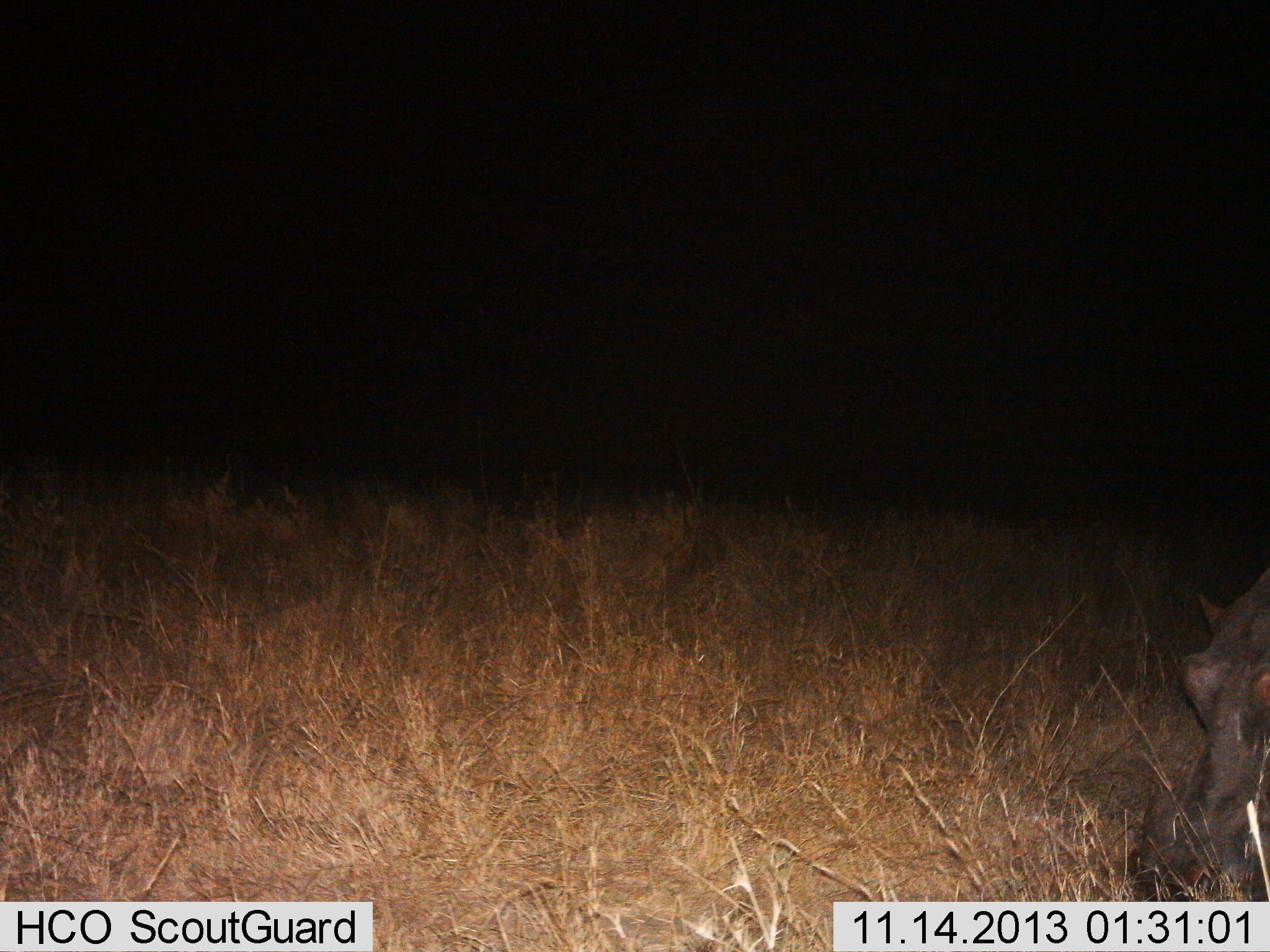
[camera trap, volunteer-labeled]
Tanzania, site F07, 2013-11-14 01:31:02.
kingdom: Animalia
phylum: Chordata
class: Mammalia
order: Artiodactyla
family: Hippopotamidae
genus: Hippopotamus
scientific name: Hippopotamus amphibius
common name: hippopotamus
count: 1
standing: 31%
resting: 0%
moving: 6%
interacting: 0%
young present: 0%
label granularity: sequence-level